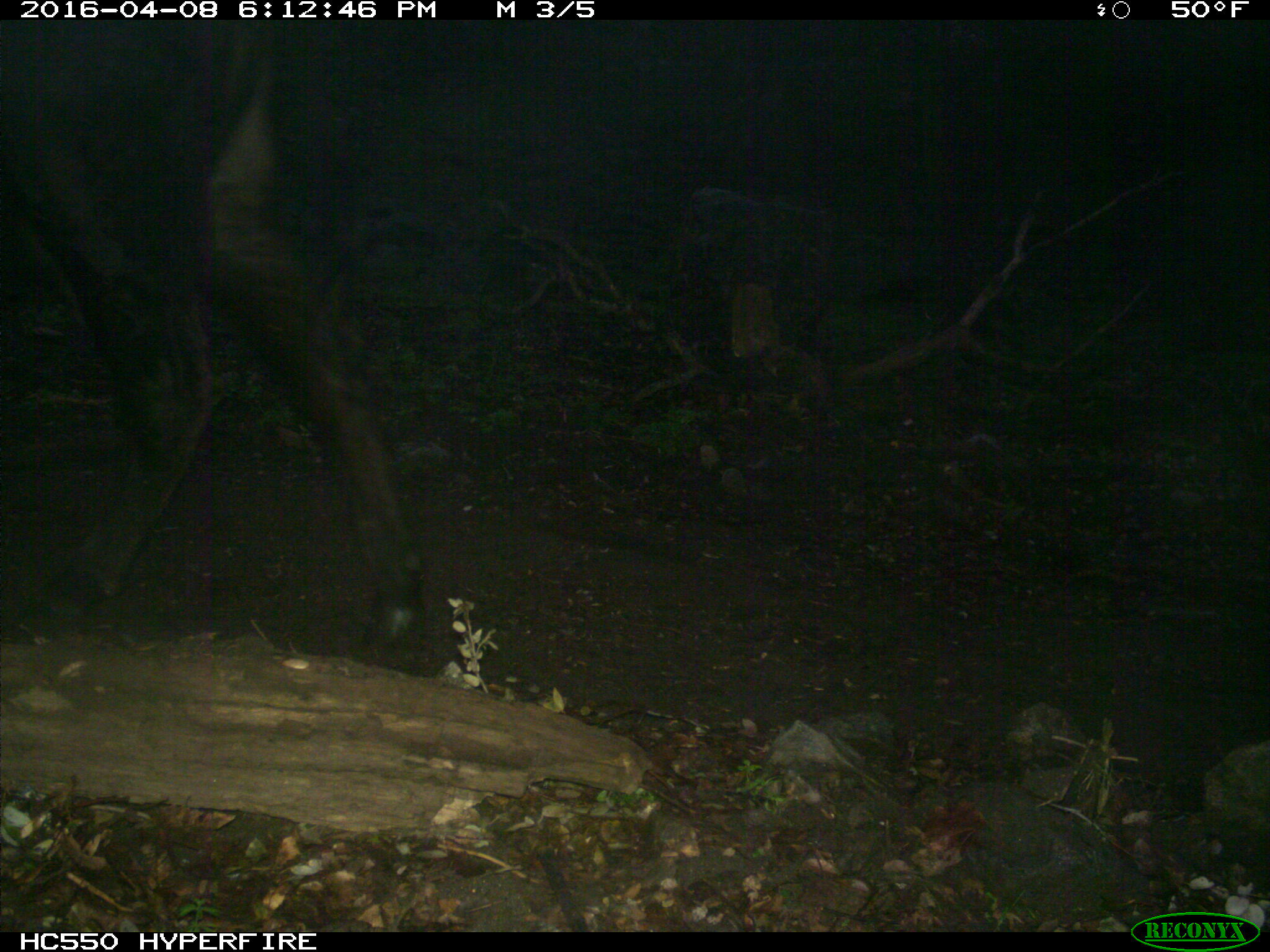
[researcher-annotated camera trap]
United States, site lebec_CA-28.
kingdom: Animalia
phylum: Chordata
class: Mammalia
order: Artiodactyla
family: Bovidae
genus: Bos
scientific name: Bos taurus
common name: domestic cow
Bos taurus (domestic cow).